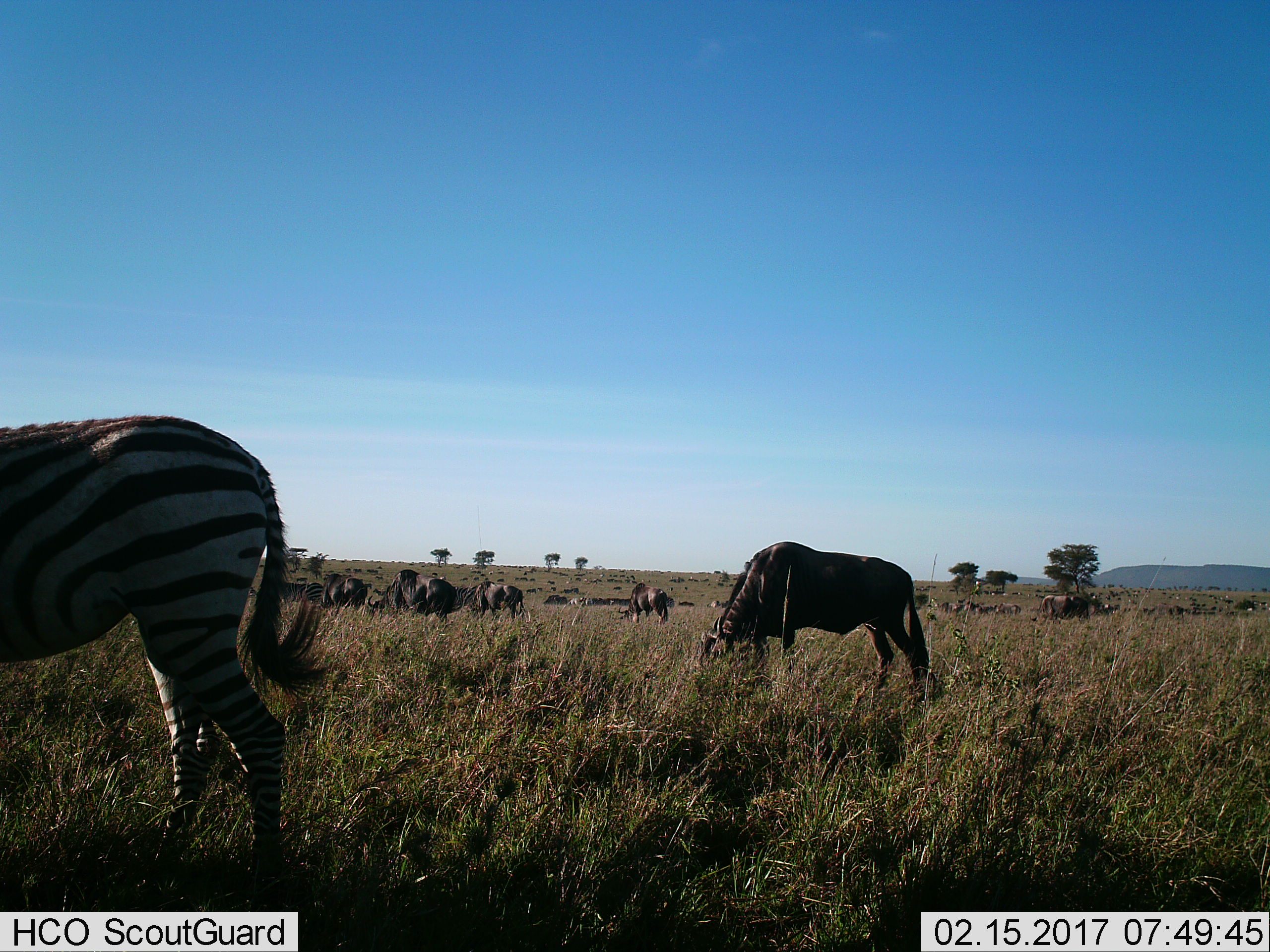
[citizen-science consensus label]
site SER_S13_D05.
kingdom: Animalia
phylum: Chordata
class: Mammalia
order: Artiodactyla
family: Bovidae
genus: Connochaetes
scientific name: Connochaetes taurinus taurinus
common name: blue wildebeest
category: wildebeestblue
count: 11-50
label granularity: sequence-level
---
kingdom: Animalia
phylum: Chordata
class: Mammalia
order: Perissodactyla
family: Equidae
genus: Equus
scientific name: Equus quagga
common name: plains zebra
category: zebraplains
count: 1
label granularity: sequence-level